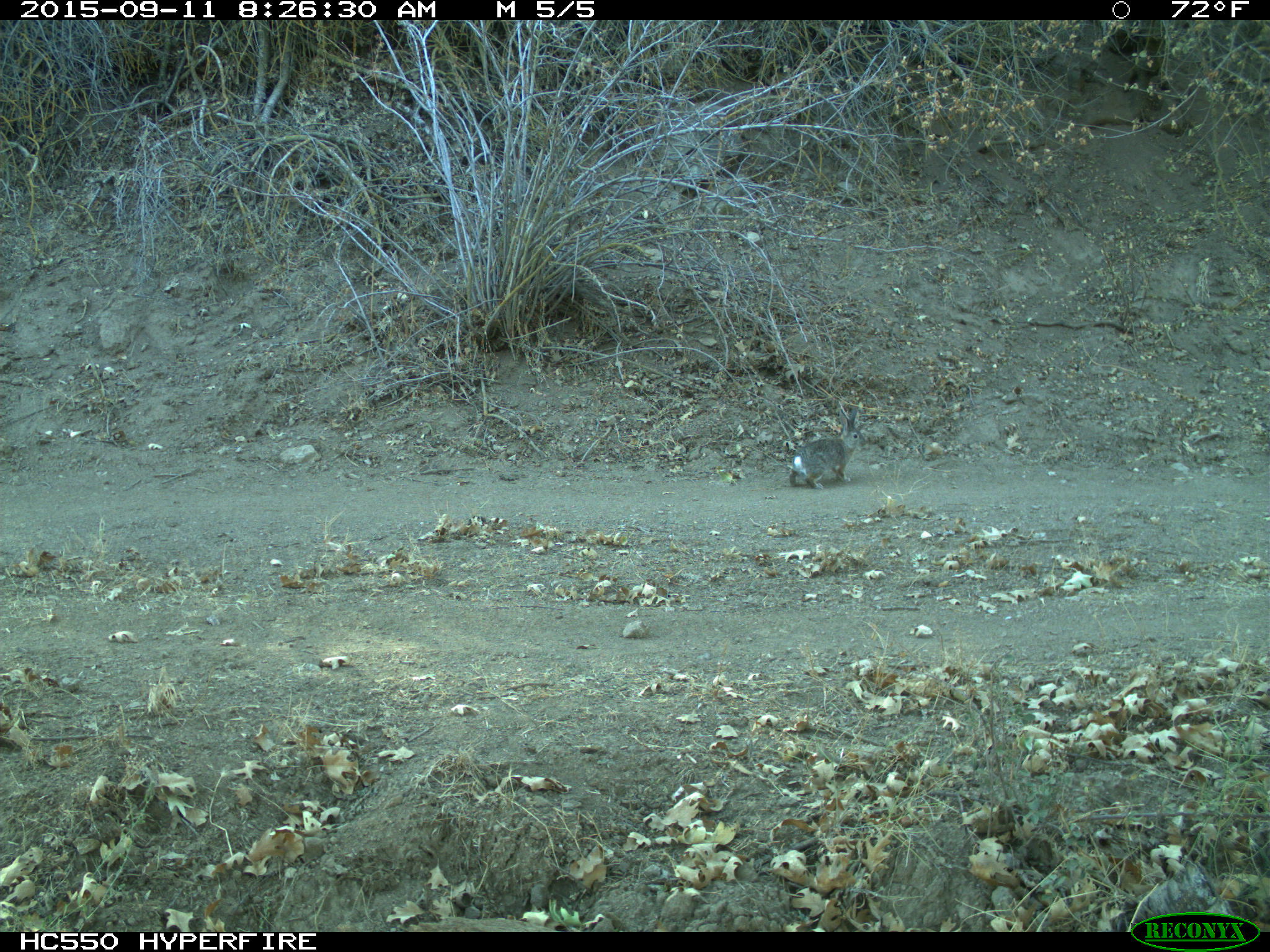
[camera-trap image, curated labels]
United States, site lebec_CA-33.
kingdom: Animalia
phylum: Chordata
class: Mammalia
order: Lagomorpha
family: Leporidae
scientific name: Leporidae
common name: rabbits and hares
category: unidentified rabbit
Unidentified rabbit (rabbits and hares) (Leporidae).